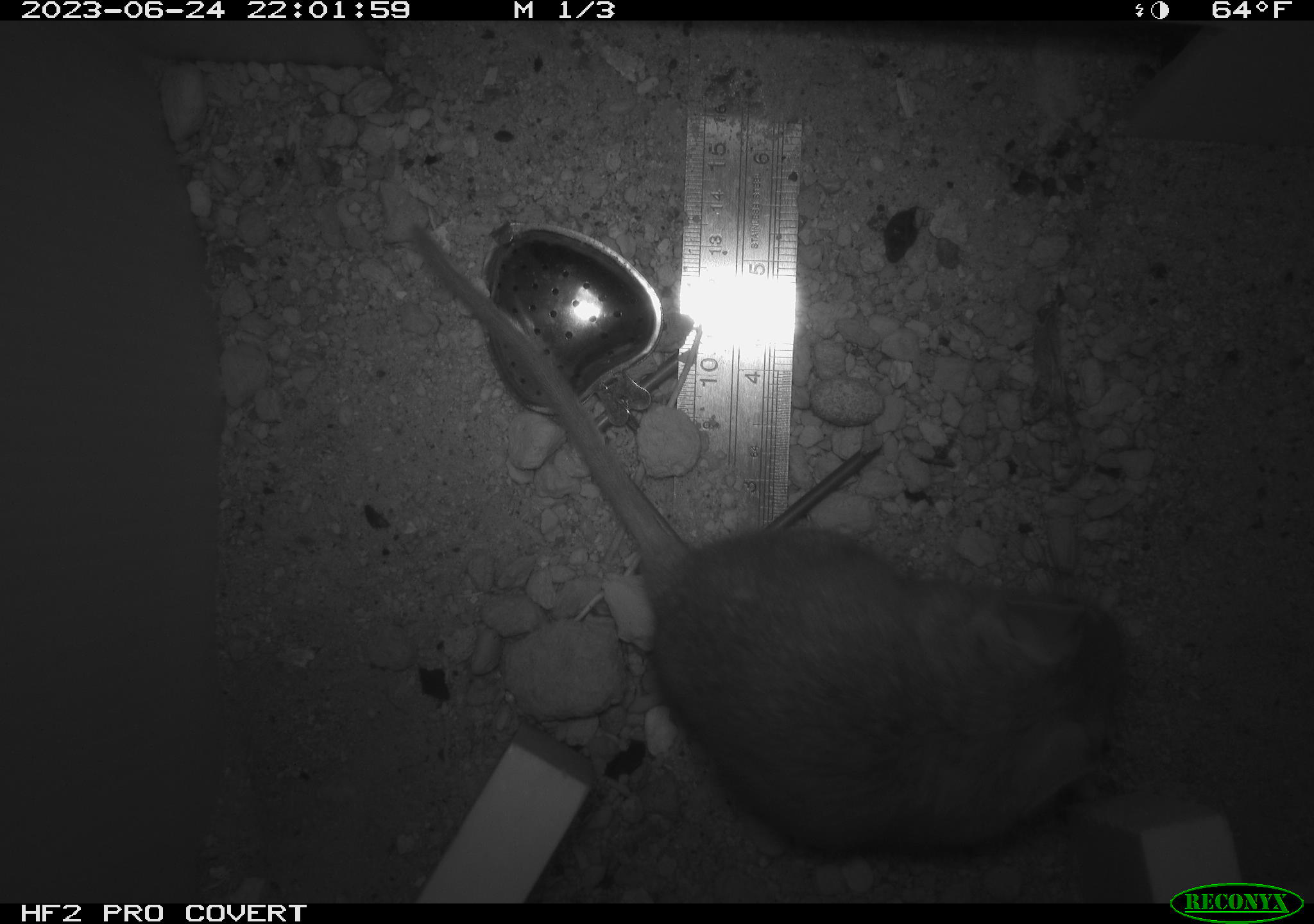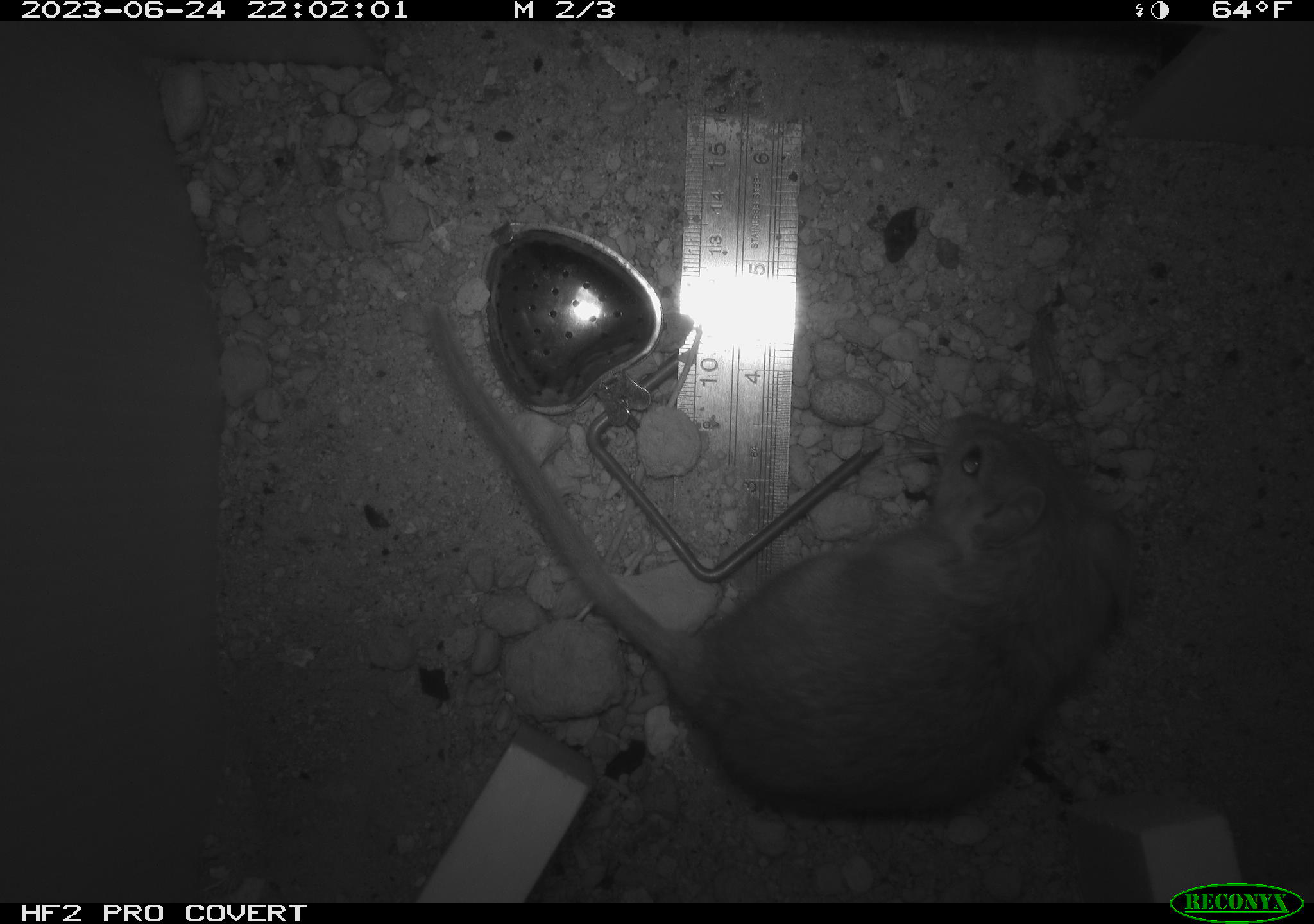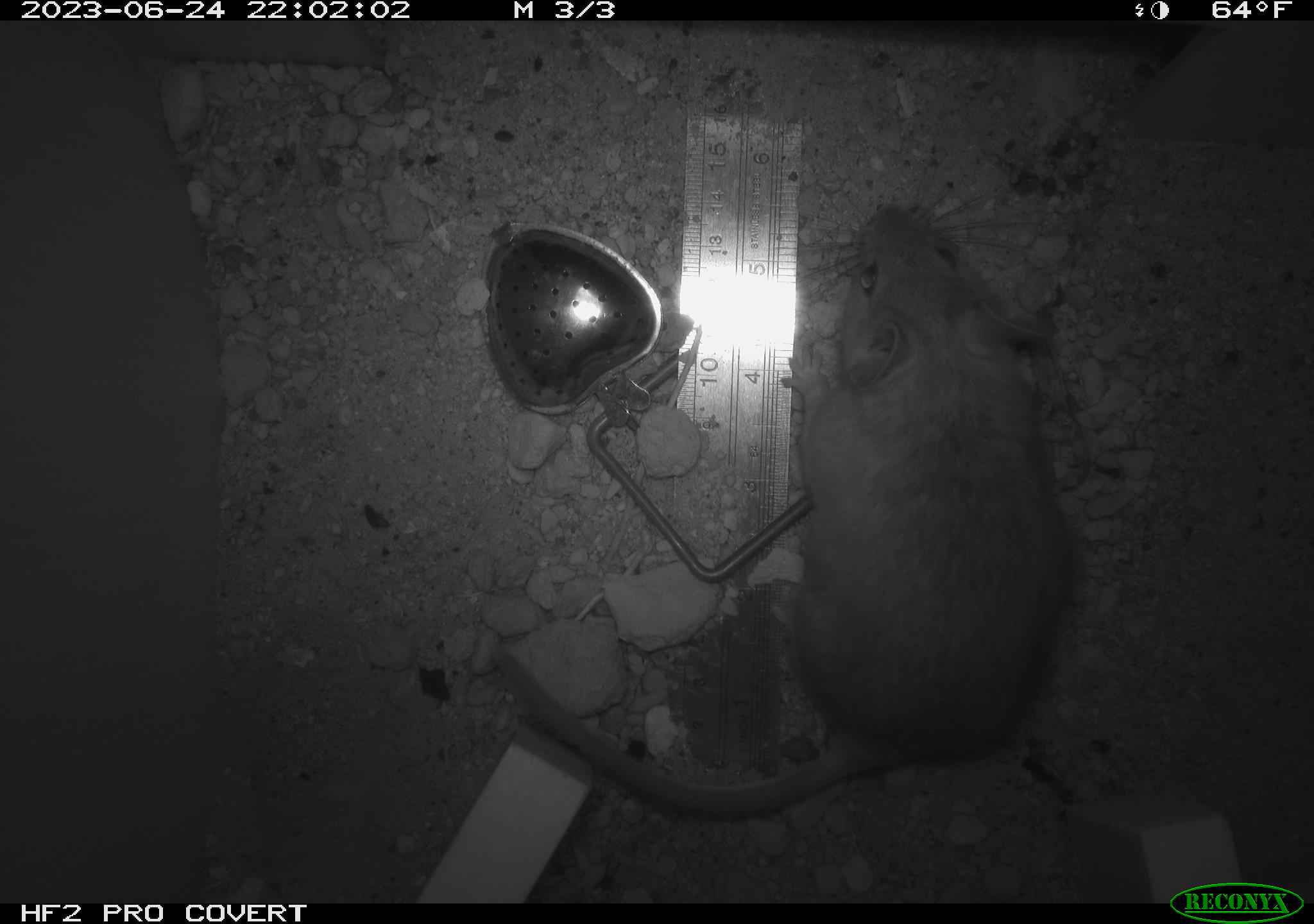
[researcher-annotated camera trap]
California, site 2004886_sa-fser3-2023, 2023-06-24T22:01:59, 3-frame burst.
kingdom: Animalia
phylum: Chordata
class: Mammalia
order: Rodentia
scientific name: Rodentia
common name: mouse species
Mouse species (Rodentia).